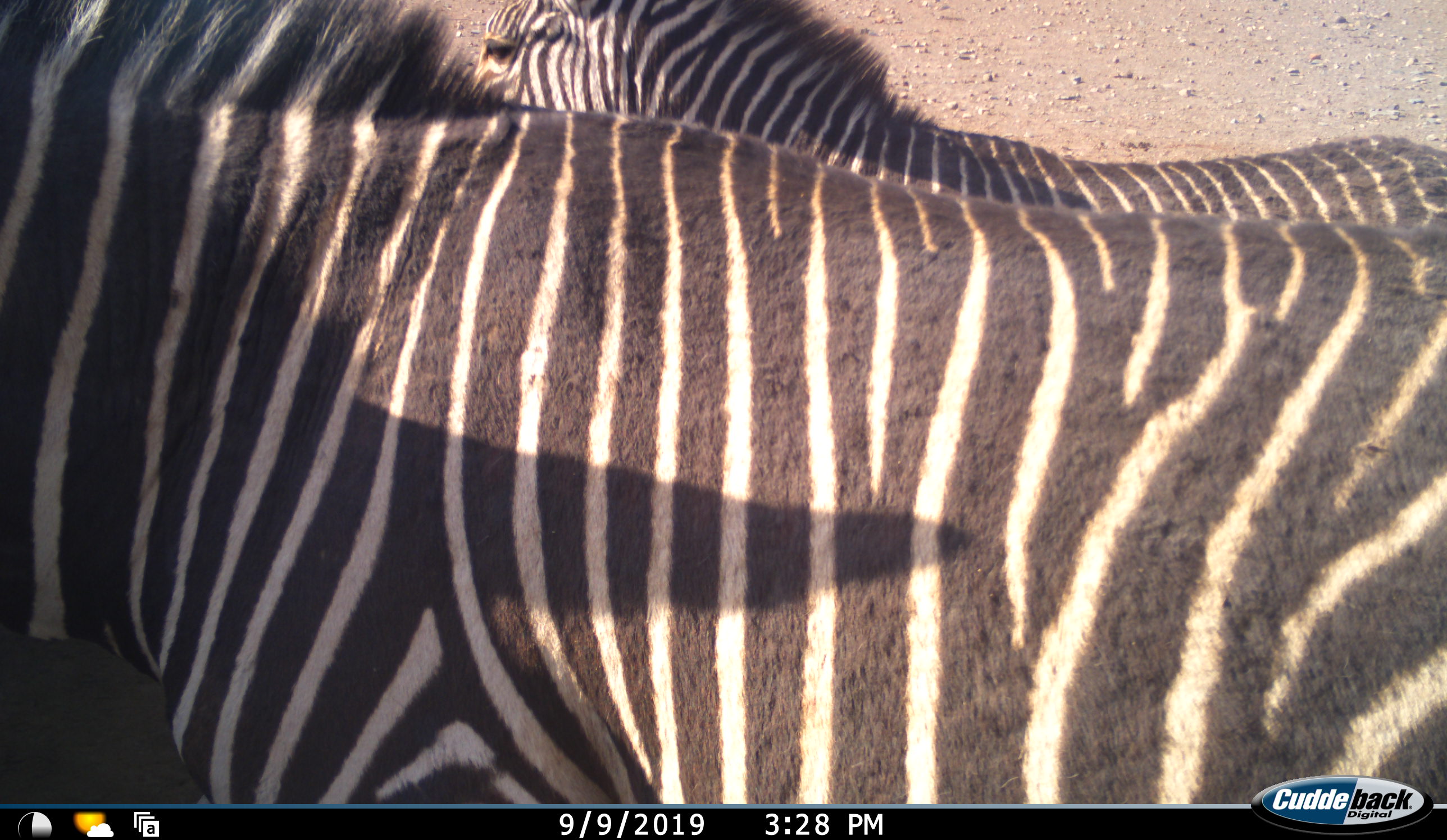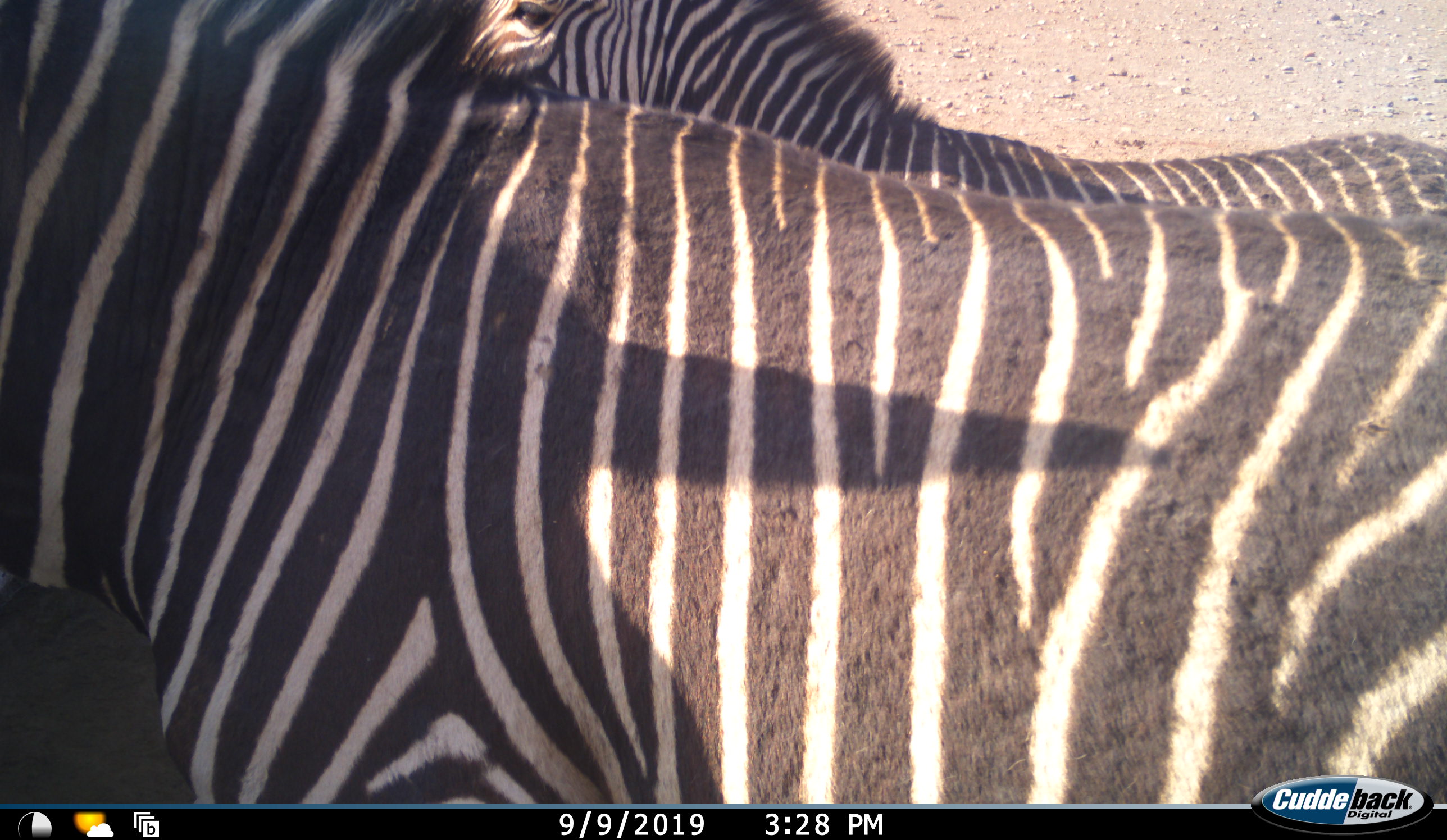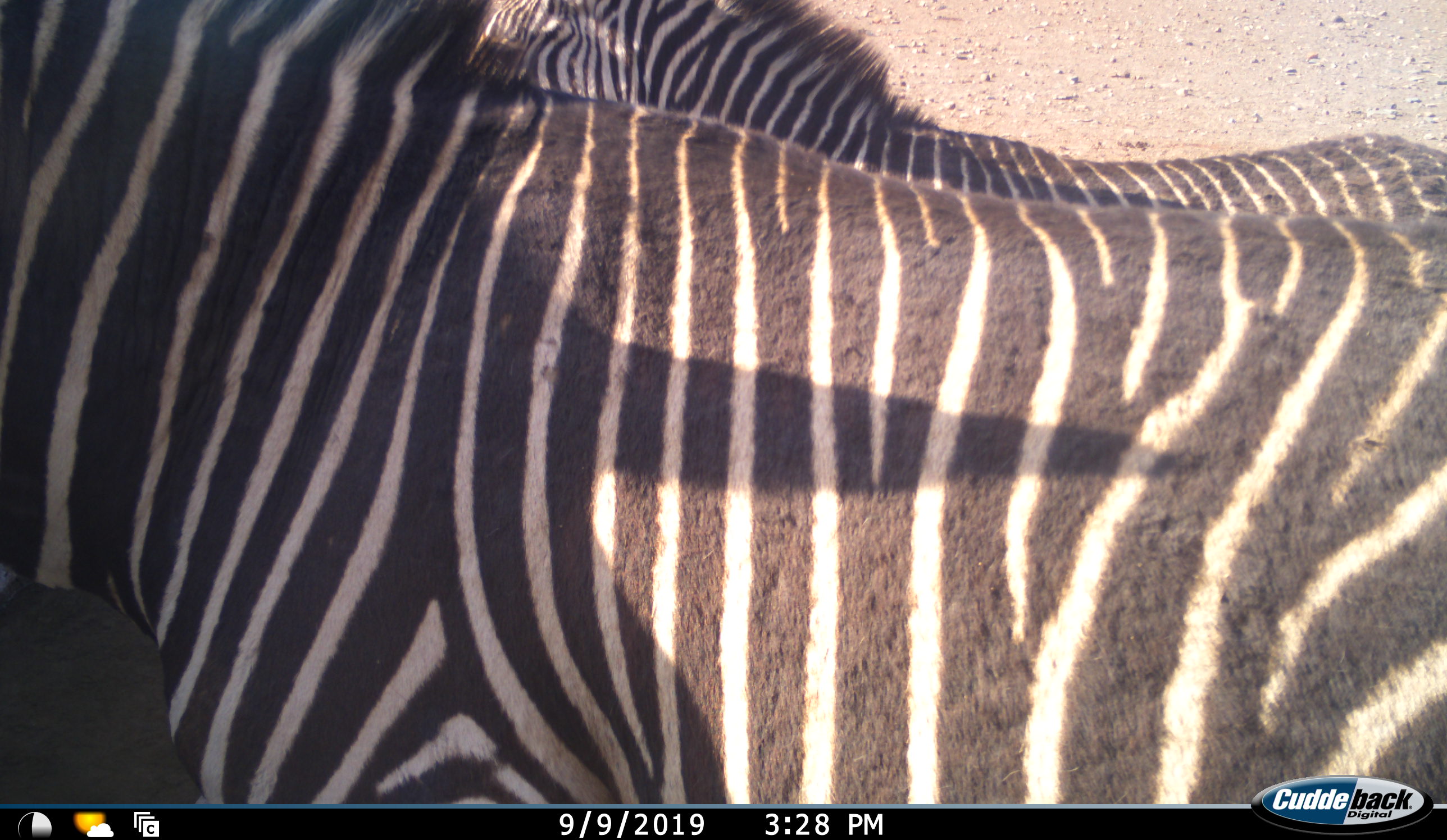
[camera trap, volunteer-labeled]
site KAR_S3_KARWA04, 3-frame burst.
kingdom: Animalia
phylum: Chordata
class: Mammalia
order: Perissodactyla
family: Equidae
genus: Equus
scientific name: Equus zebra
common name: mountain zebra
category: zebramountain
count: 2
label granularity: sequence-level